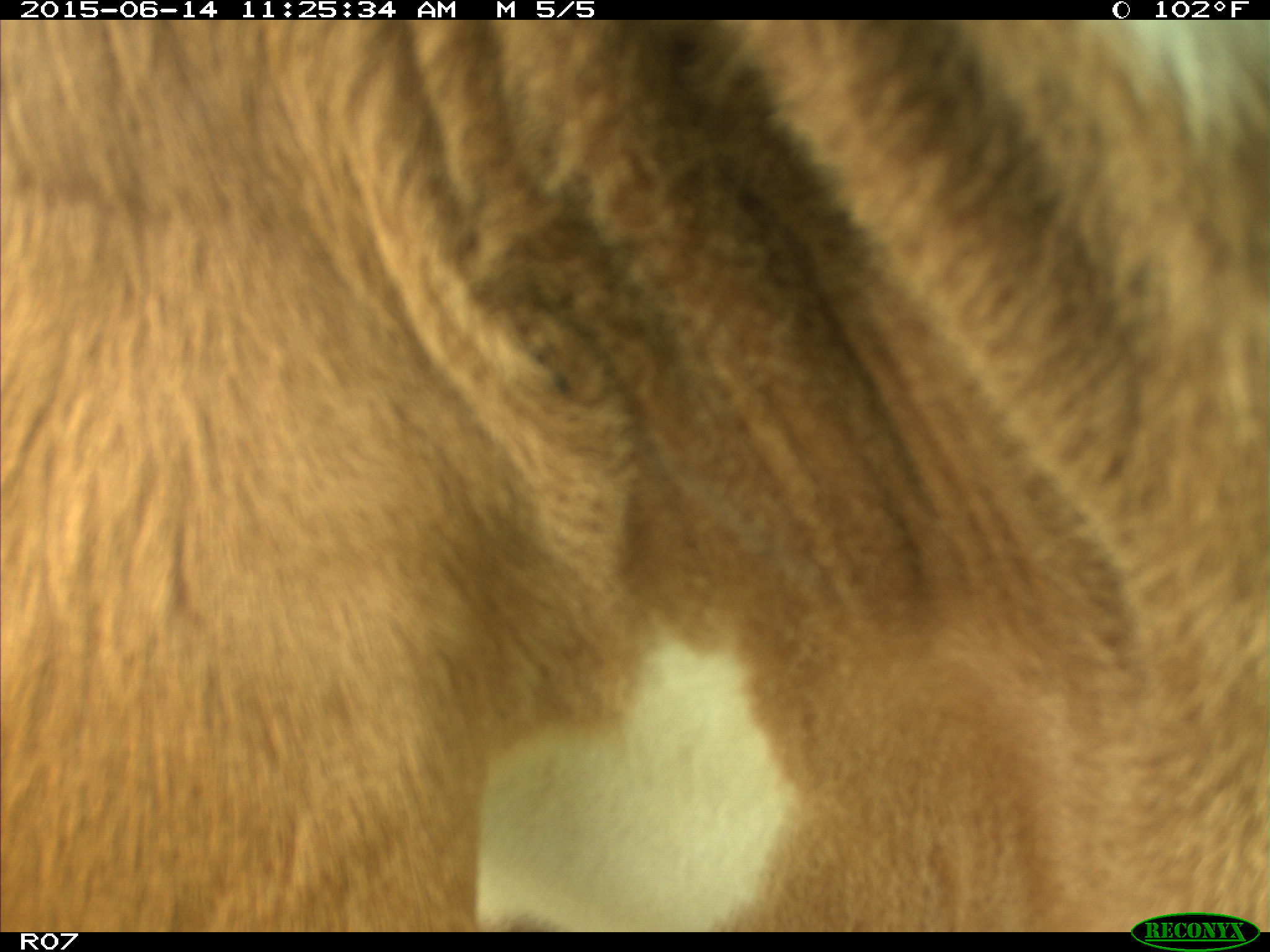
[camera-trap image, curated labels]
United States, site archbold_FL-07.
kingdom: Animalia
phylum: Chordata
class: Mammalia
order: Artiodactyla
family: Bovidae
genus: Bos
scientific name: Bos taurus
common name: domestic cow